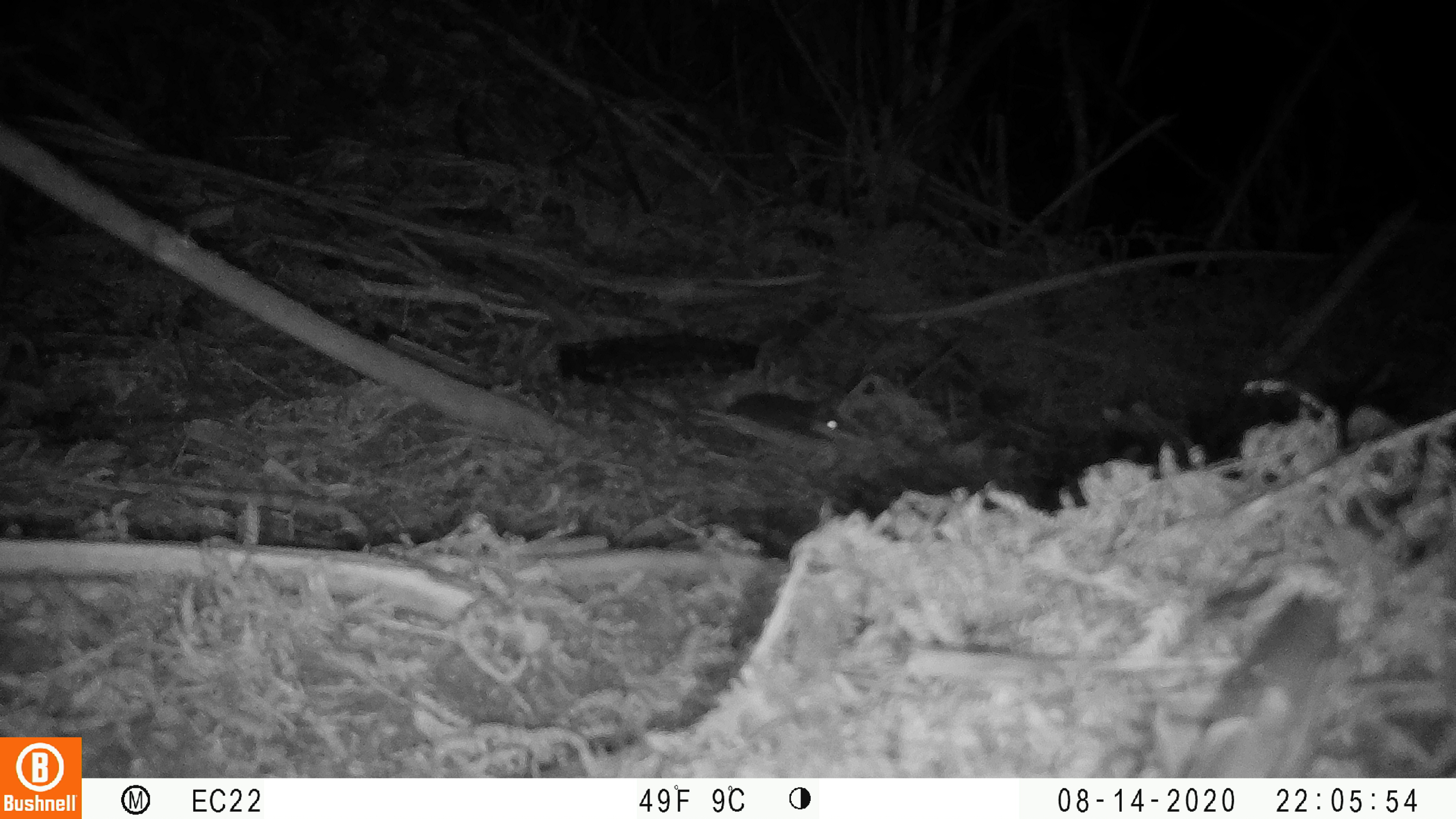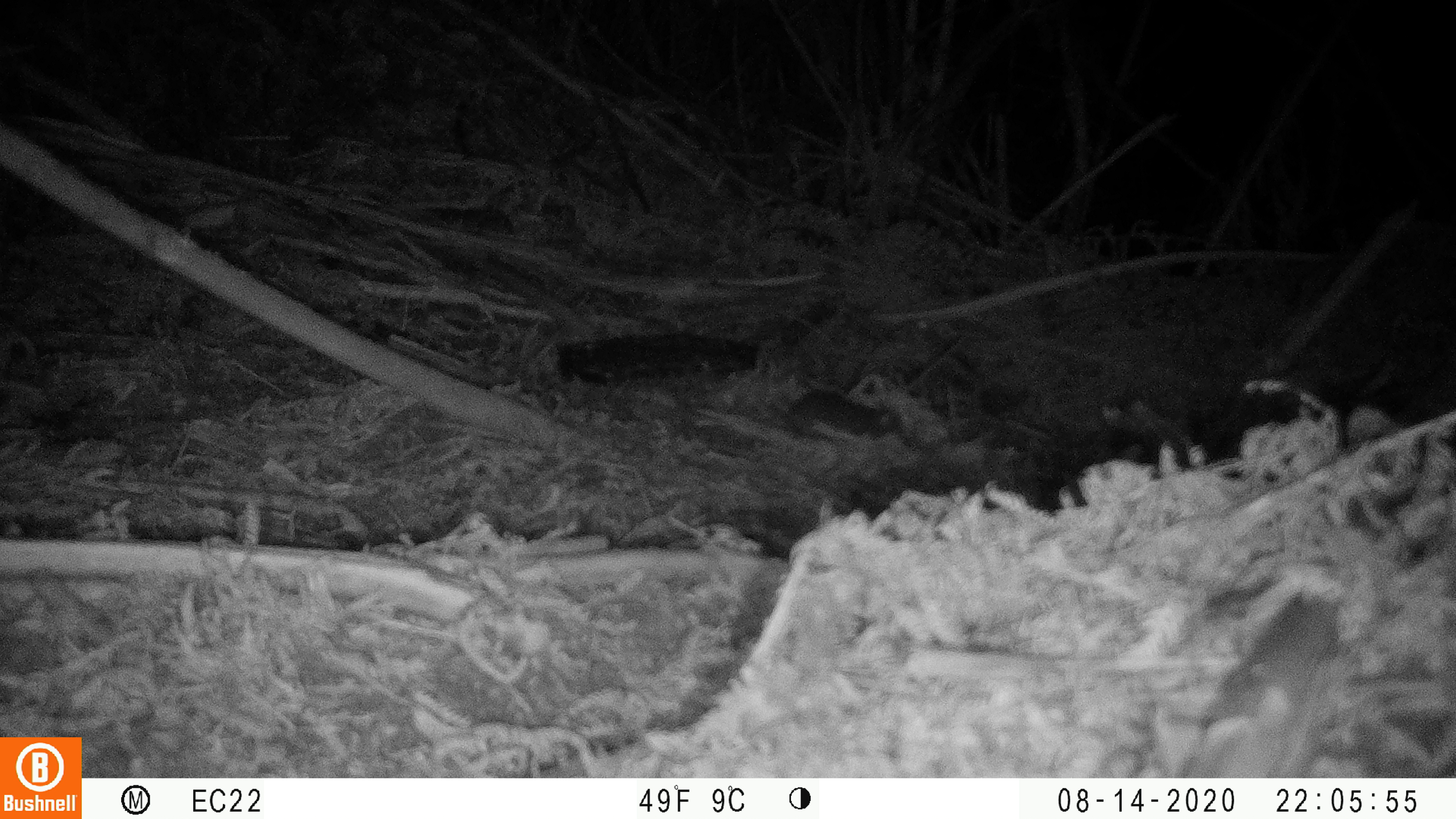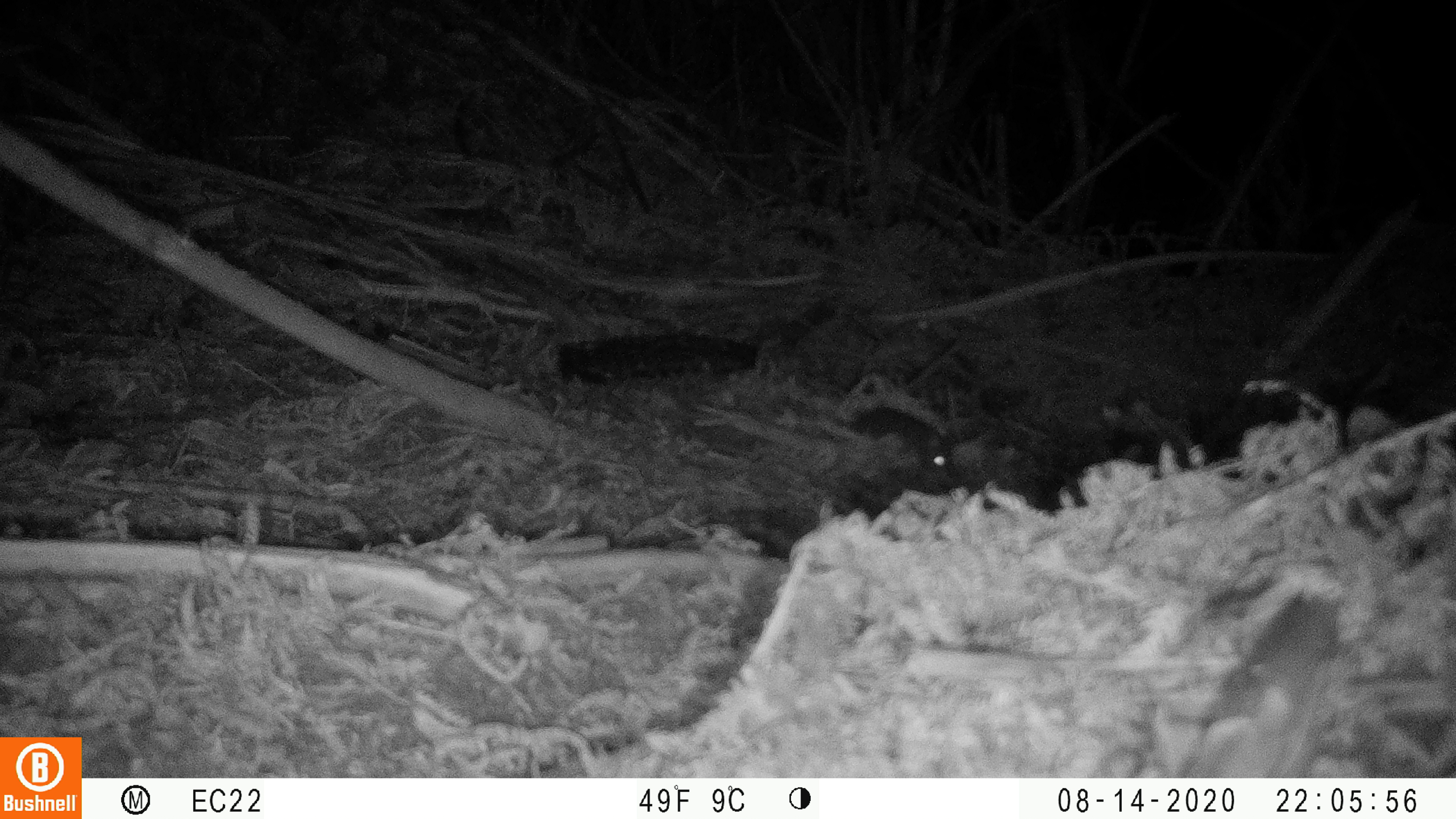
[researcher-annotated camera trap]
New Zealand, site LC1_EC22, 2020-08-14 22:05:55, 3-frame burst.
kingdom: Animalia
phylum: Chordata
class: Mammalia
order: Rodentia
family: Muridae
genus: Rattus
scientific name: Rattus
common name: rat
Rat (Rattus).